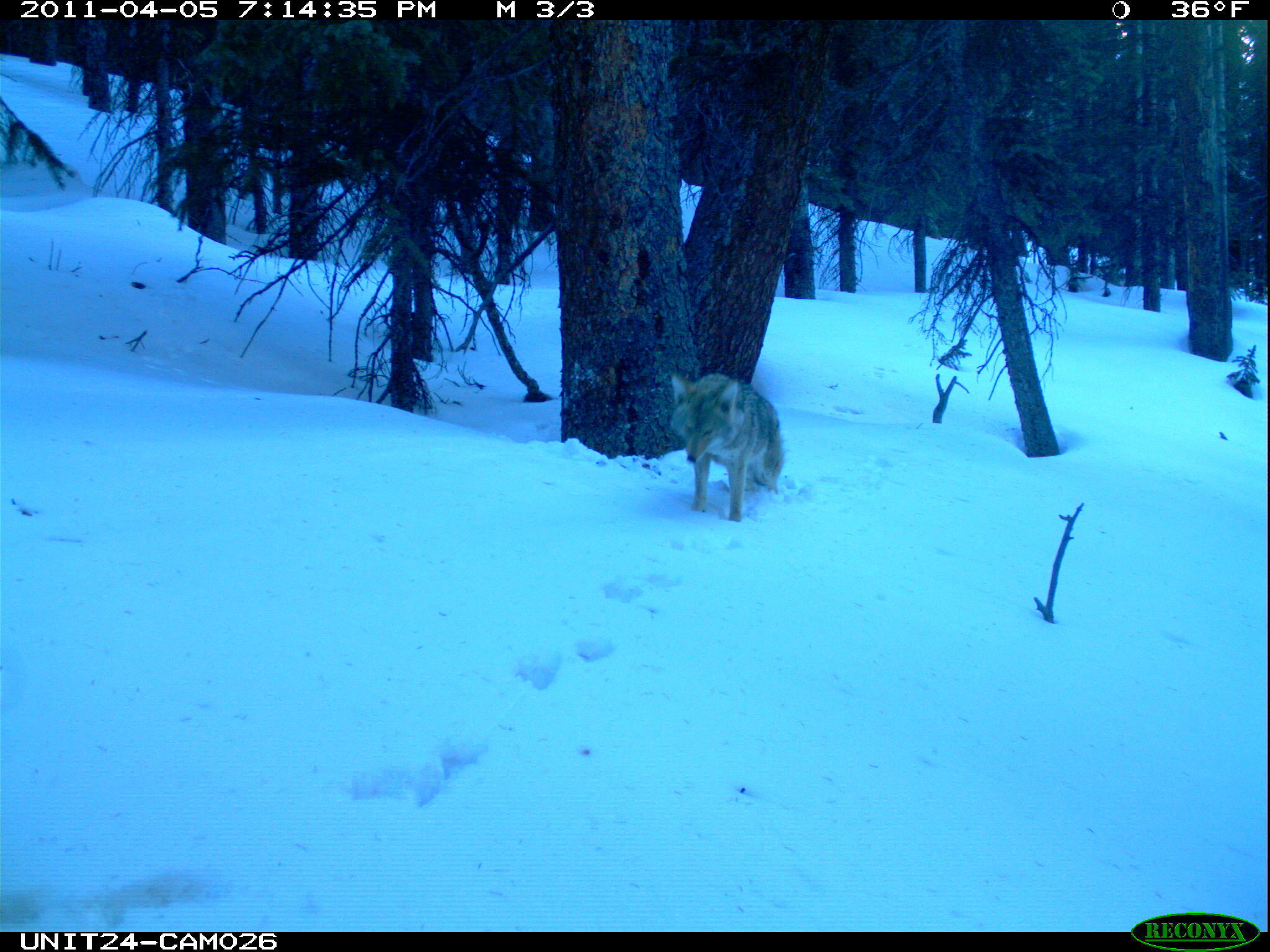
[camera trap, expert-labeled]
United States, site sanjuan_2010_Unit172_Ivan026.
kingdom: Animalia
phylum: Chordata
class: Mammalia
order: Carnivora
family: Canidae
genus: Canis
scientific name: Canis latrans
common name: coyote